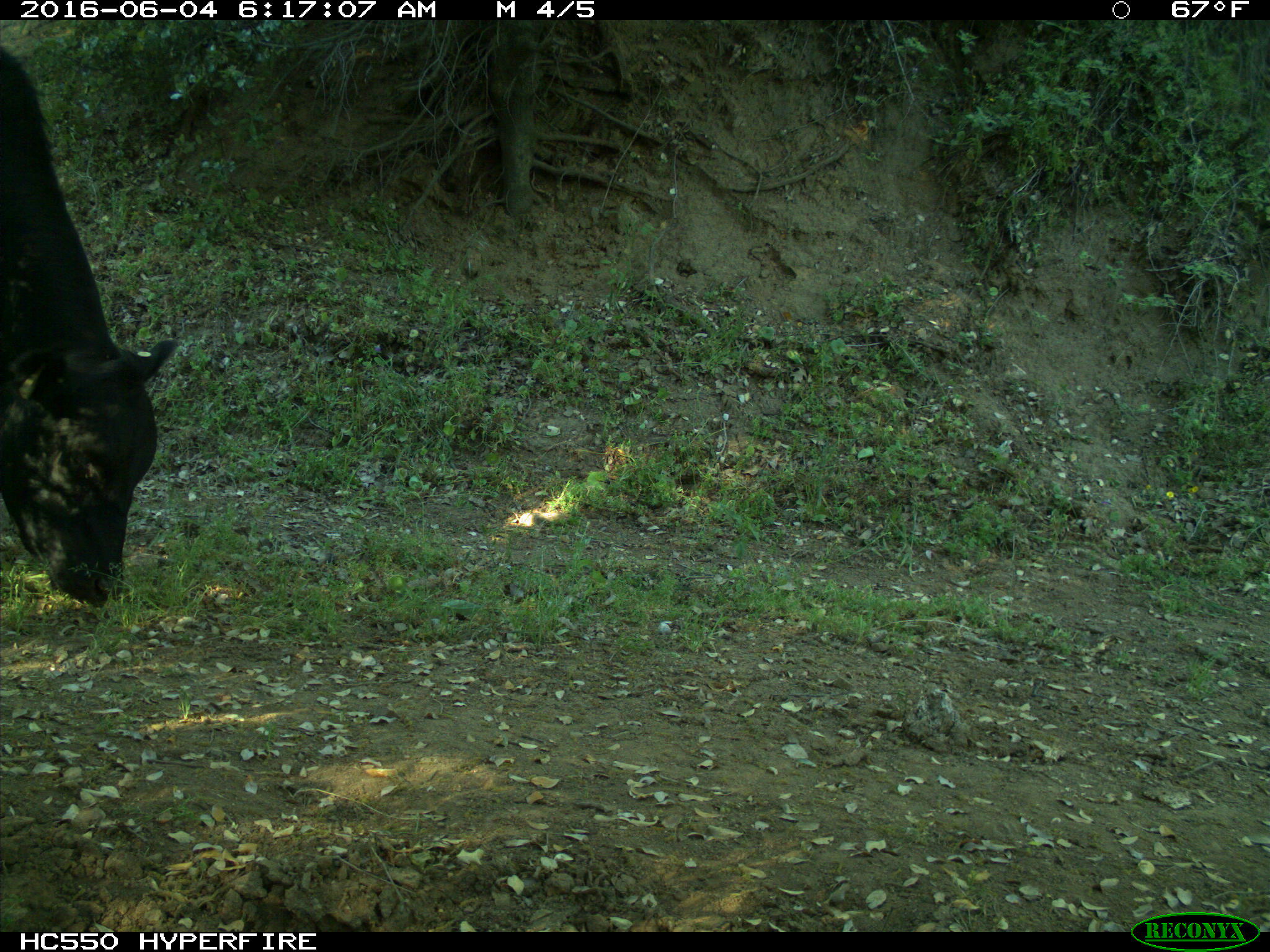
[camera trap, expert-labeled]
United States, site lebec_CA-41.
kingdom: Animalia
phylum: Chordata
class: Mammalia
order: Artiodactyla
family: Bovidae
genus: Bos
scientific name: Bos taurus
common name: domestic cow